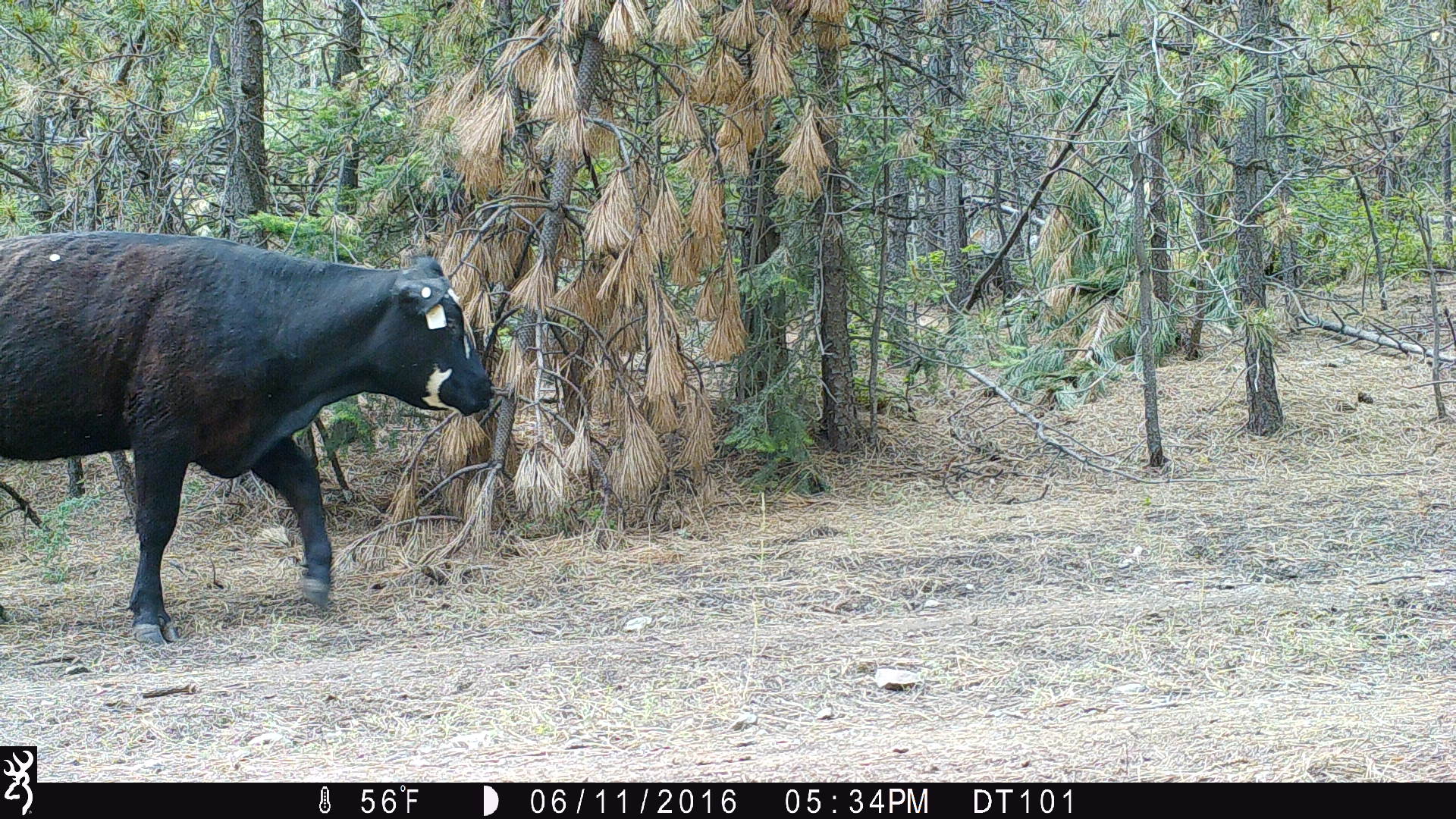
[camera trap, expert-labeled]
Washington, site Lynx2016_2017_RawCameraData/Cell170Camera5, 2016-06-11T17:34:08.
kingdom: Animalia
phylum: Chordata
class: Mammalia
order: Artiodactyla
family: Bovidae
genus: Bos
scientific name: Bos taurus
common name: domestic cattle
Domestic cattle (Bos taurus). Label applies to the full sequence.